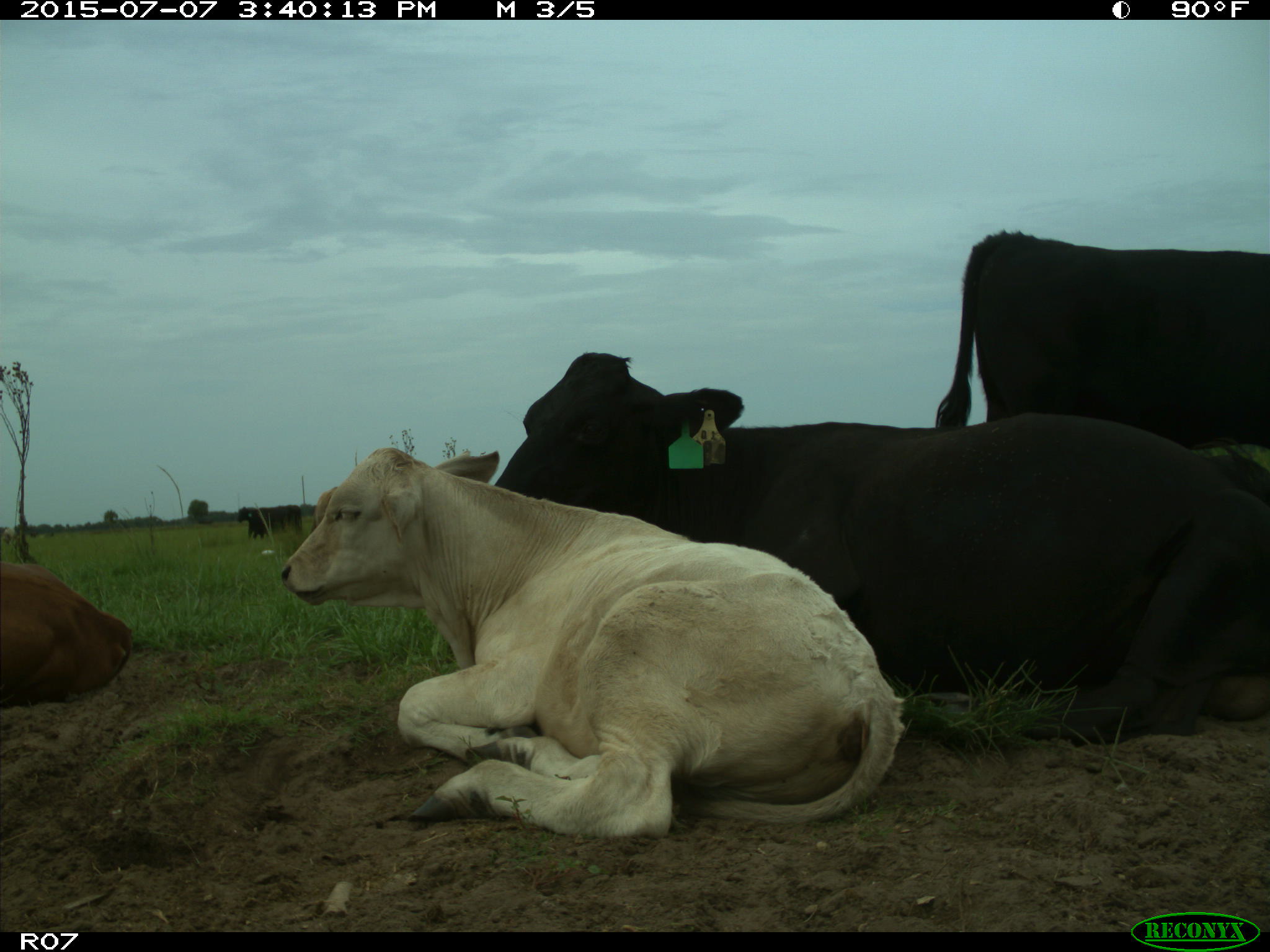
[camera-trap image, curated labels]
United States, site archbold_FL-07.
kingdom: Animalia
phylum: Chordata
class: Mammalia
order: Artiodactyla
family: Bovidae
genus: Bos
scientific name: Bos taurus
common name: domestic cow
Bos taurus (domestic cow).